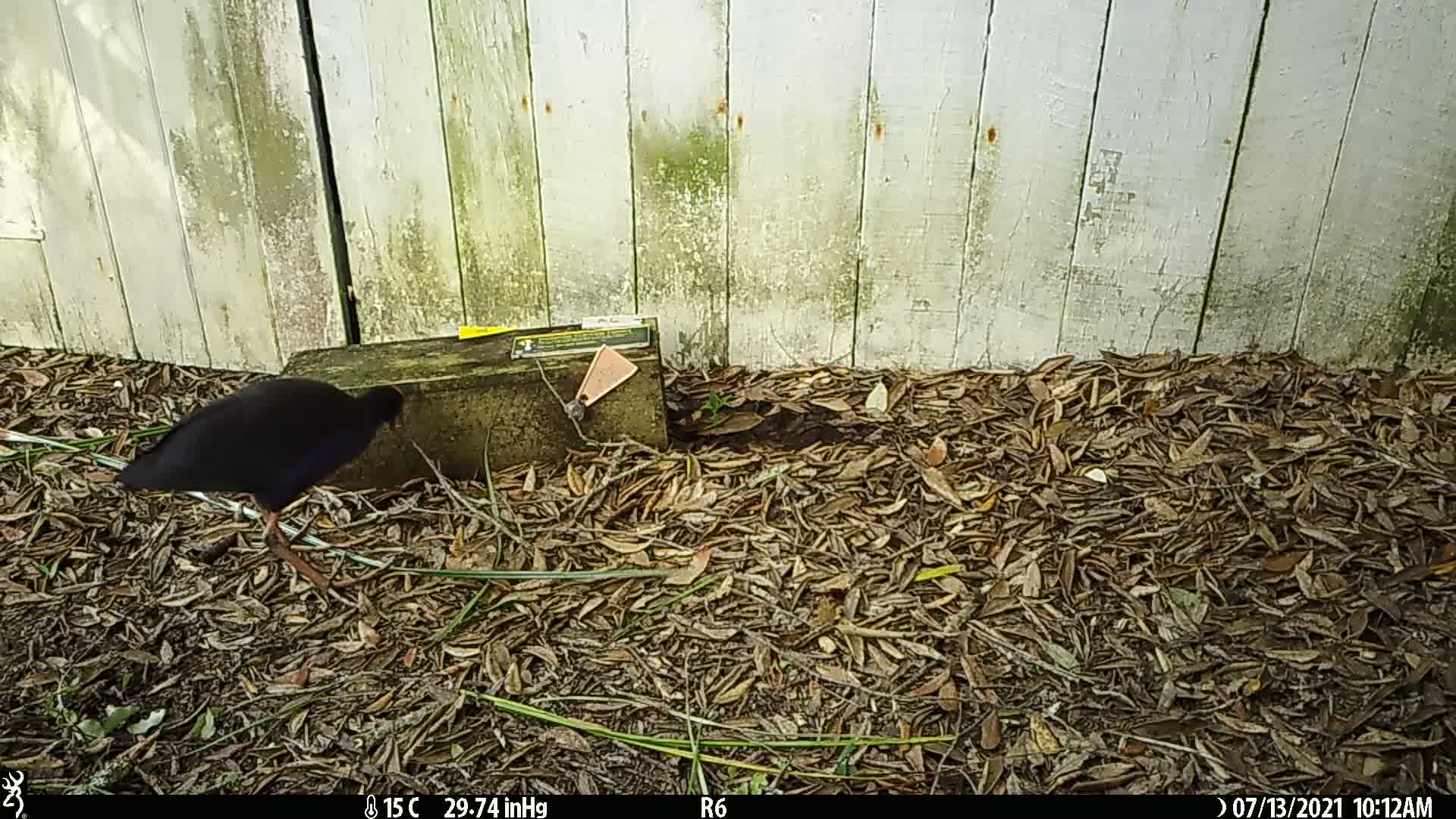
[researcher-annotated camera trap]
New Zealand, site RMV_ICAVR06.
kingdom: Animalia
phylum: Chordata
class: Aves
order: Gruiformes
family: Rallidae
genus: Porphyrio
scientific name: Porphyrio melanotus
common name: australasian swamphen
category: pukeko